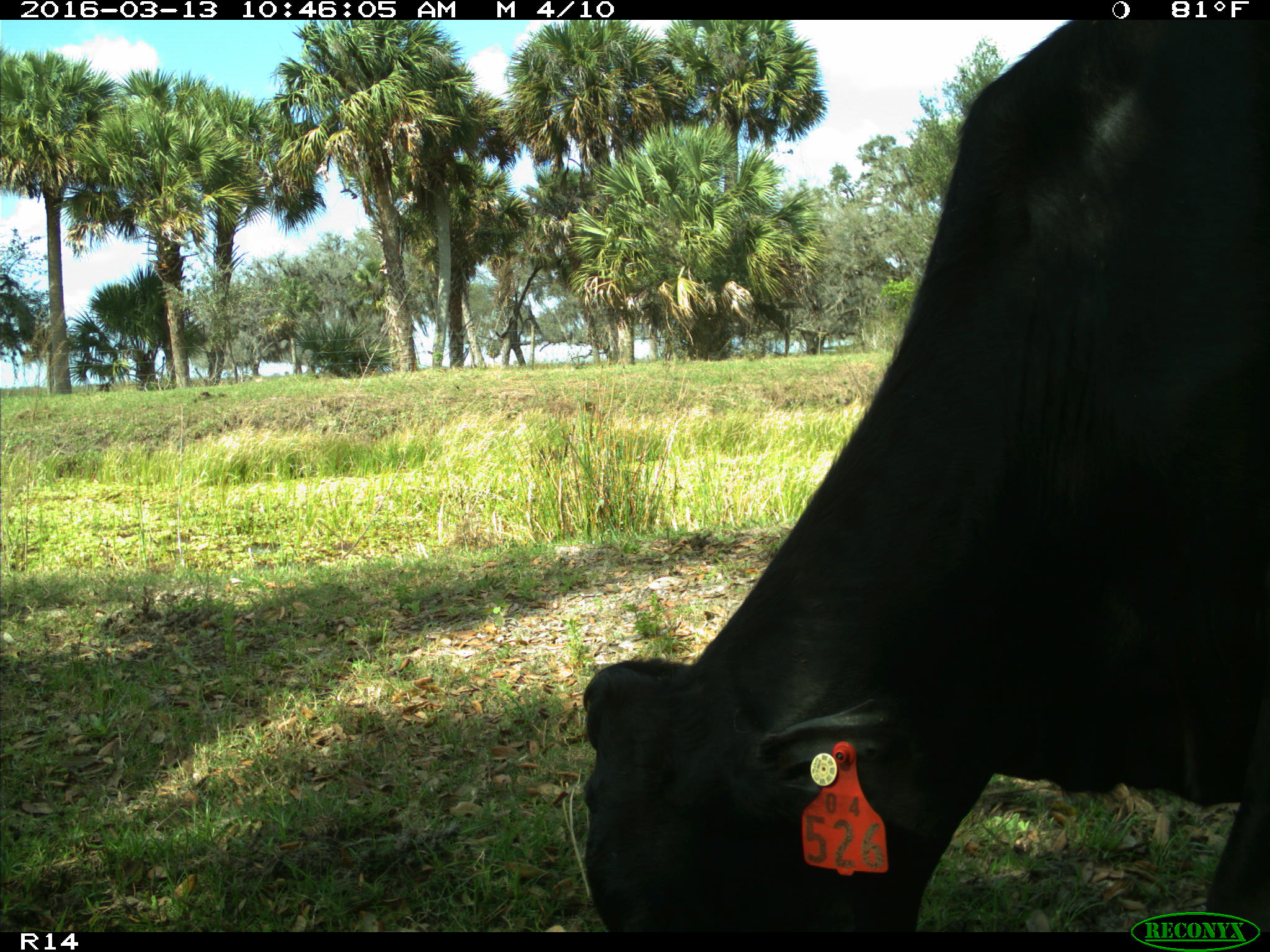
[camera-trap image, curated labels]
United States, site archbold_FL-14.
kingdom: Animalia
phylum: Chordata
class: Mammalia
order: Artiodactyla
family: Bovidae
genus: Bos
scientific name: Bos taurus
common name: domestic cow